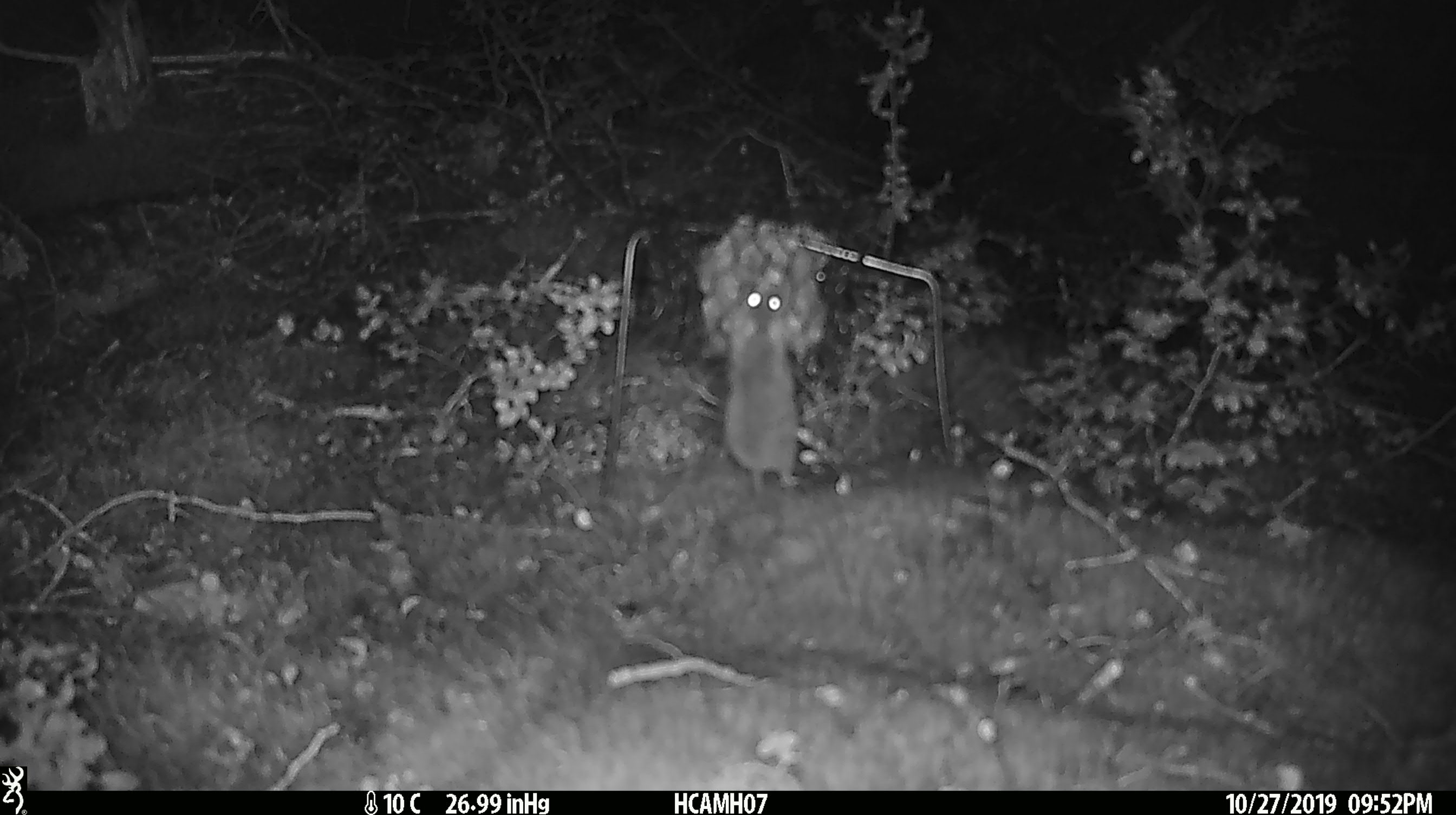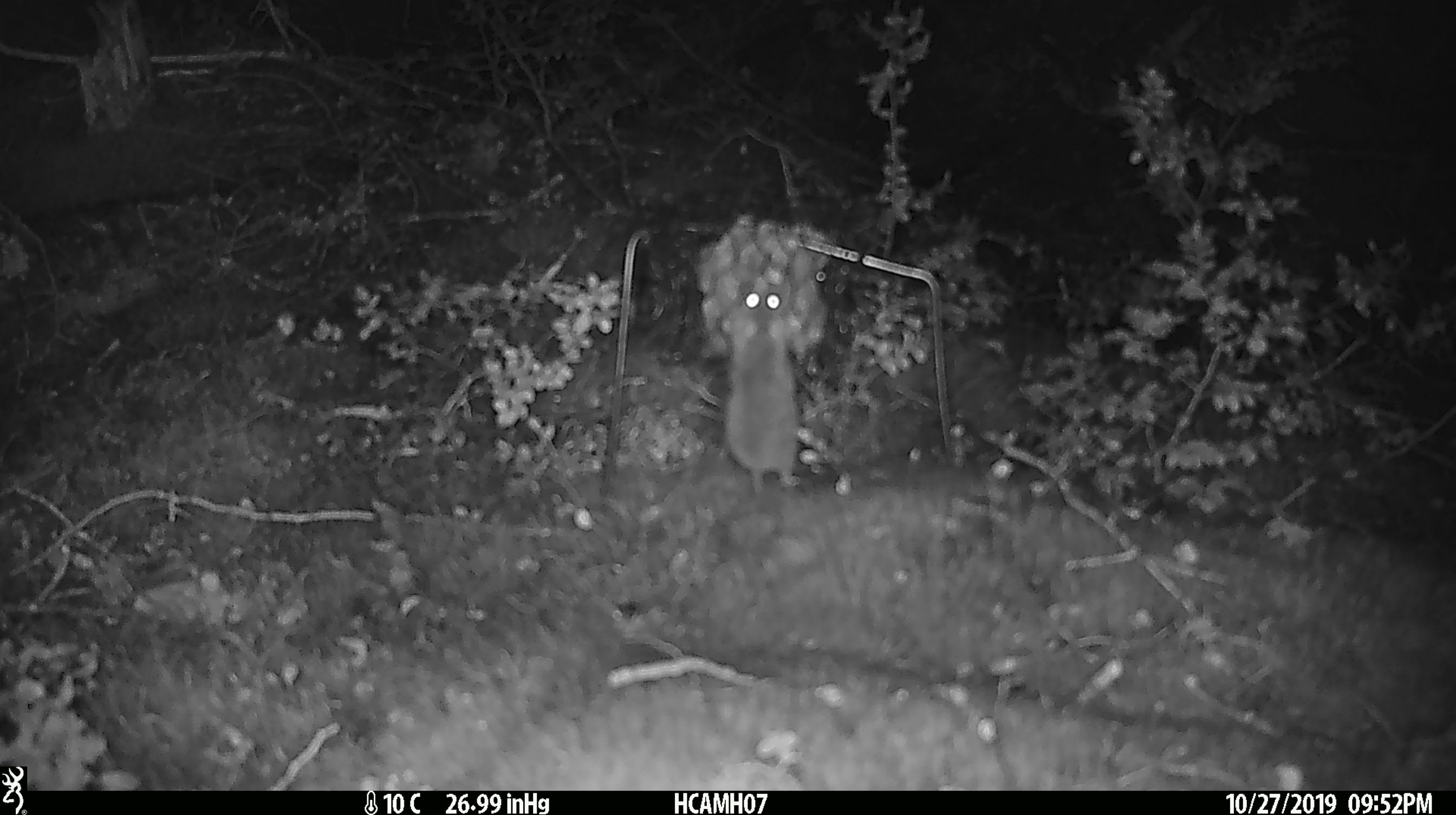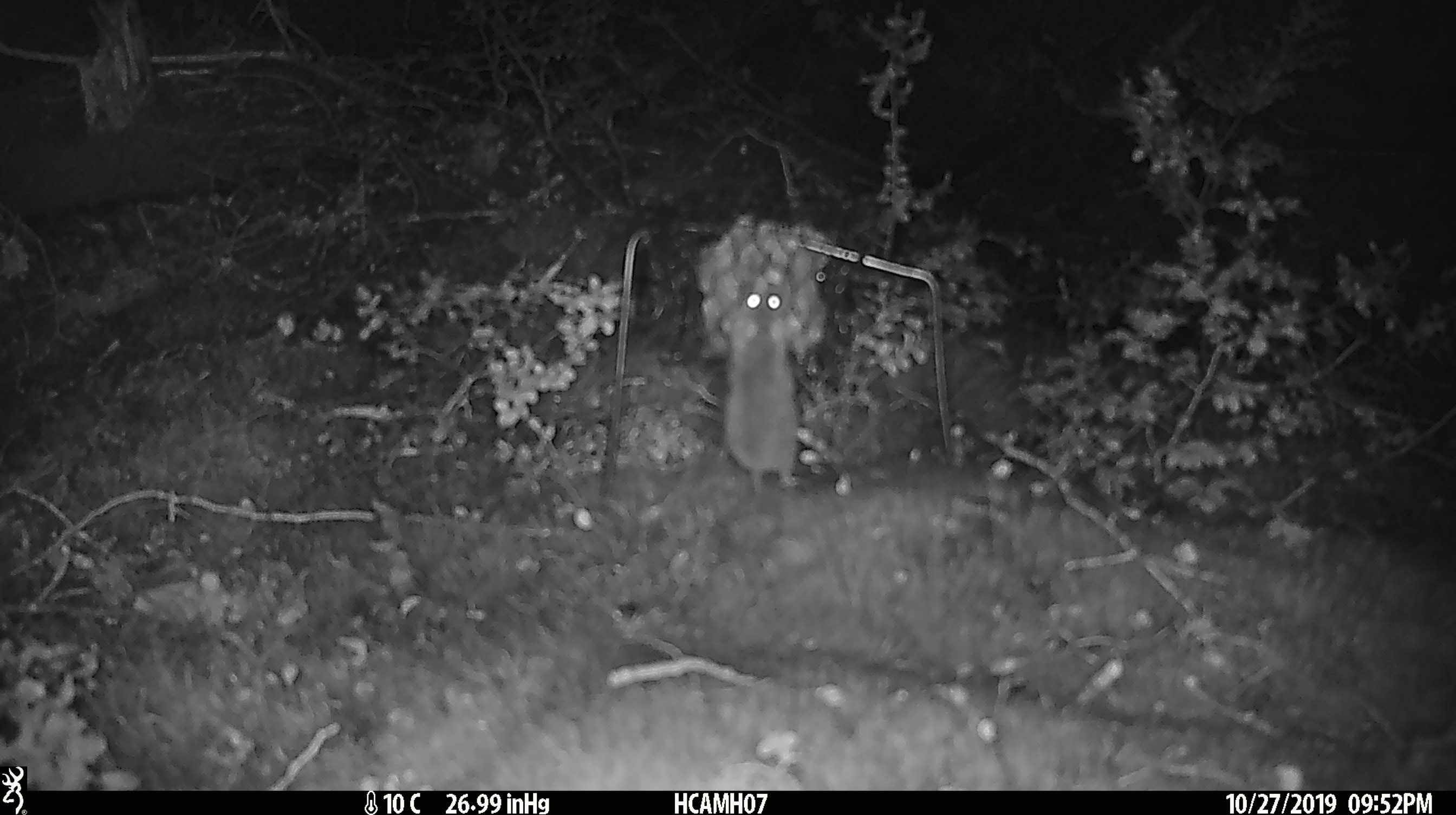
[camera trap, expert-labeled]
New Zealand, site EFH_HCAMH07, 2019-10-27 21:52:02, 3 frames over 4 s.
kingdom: Animalia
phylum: Chordata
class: Mammalia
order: Rodentia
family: Muridae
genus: Mus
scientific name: Mus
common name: mouse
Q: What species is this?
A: Mouse (Mus).